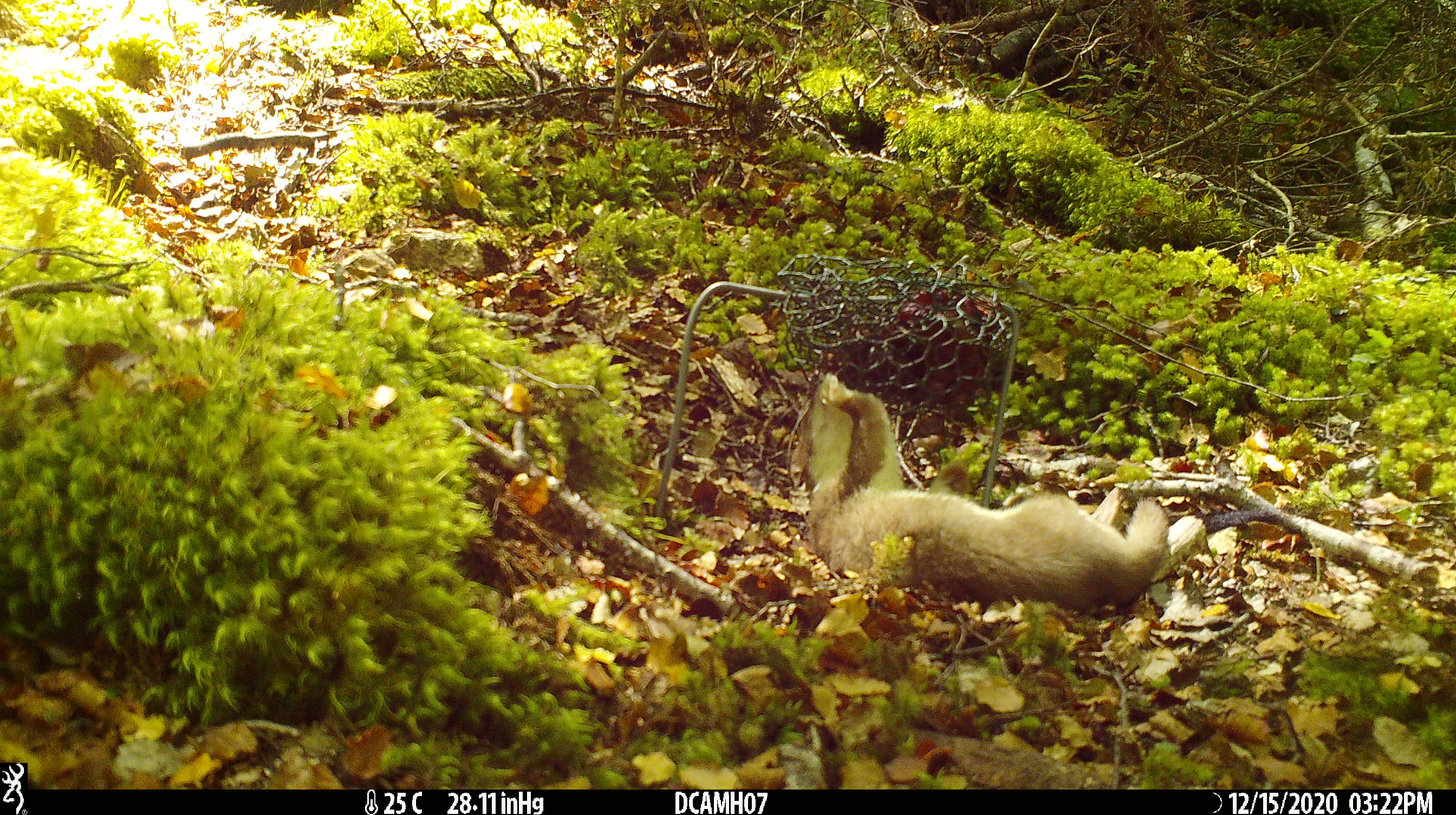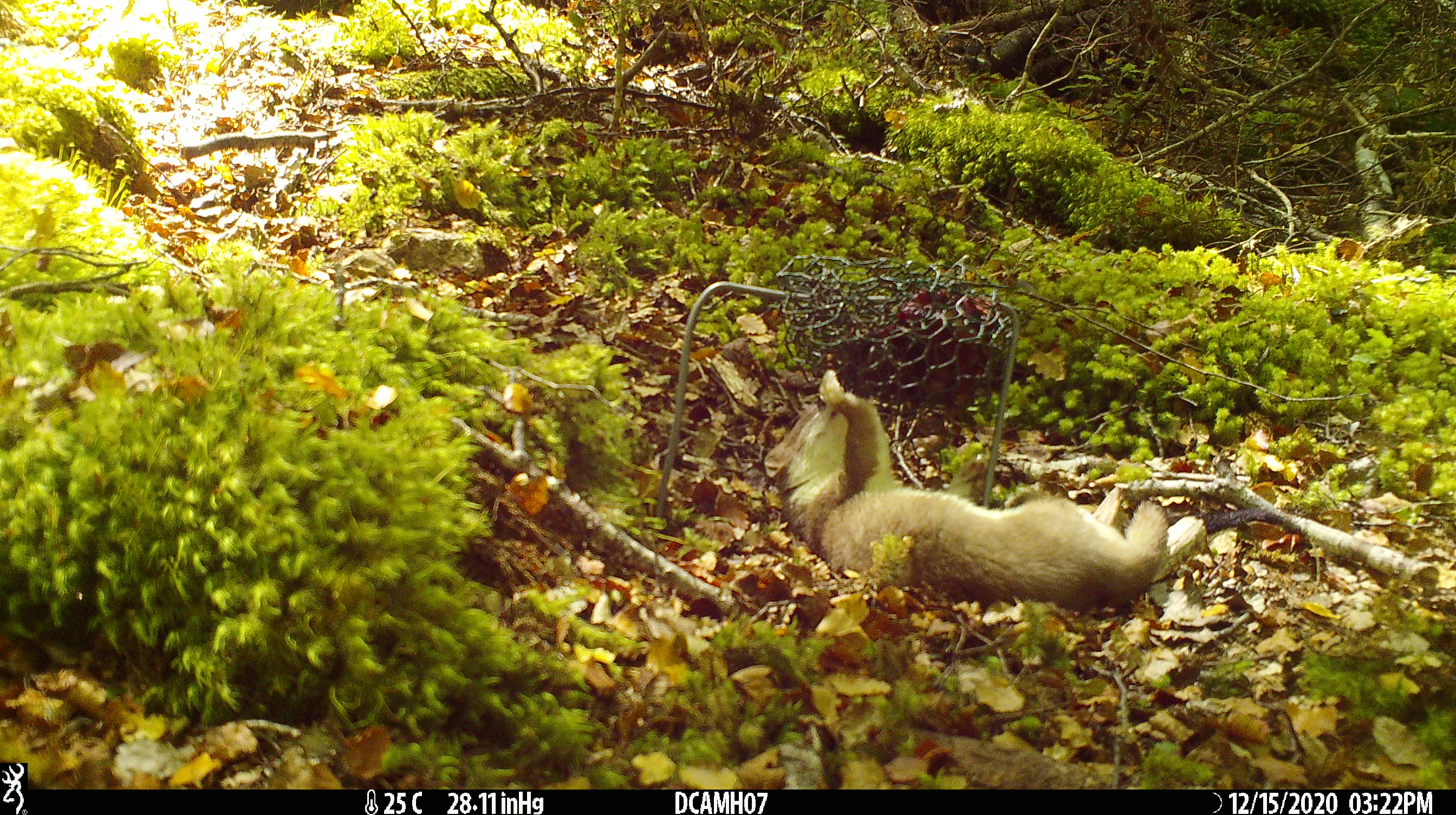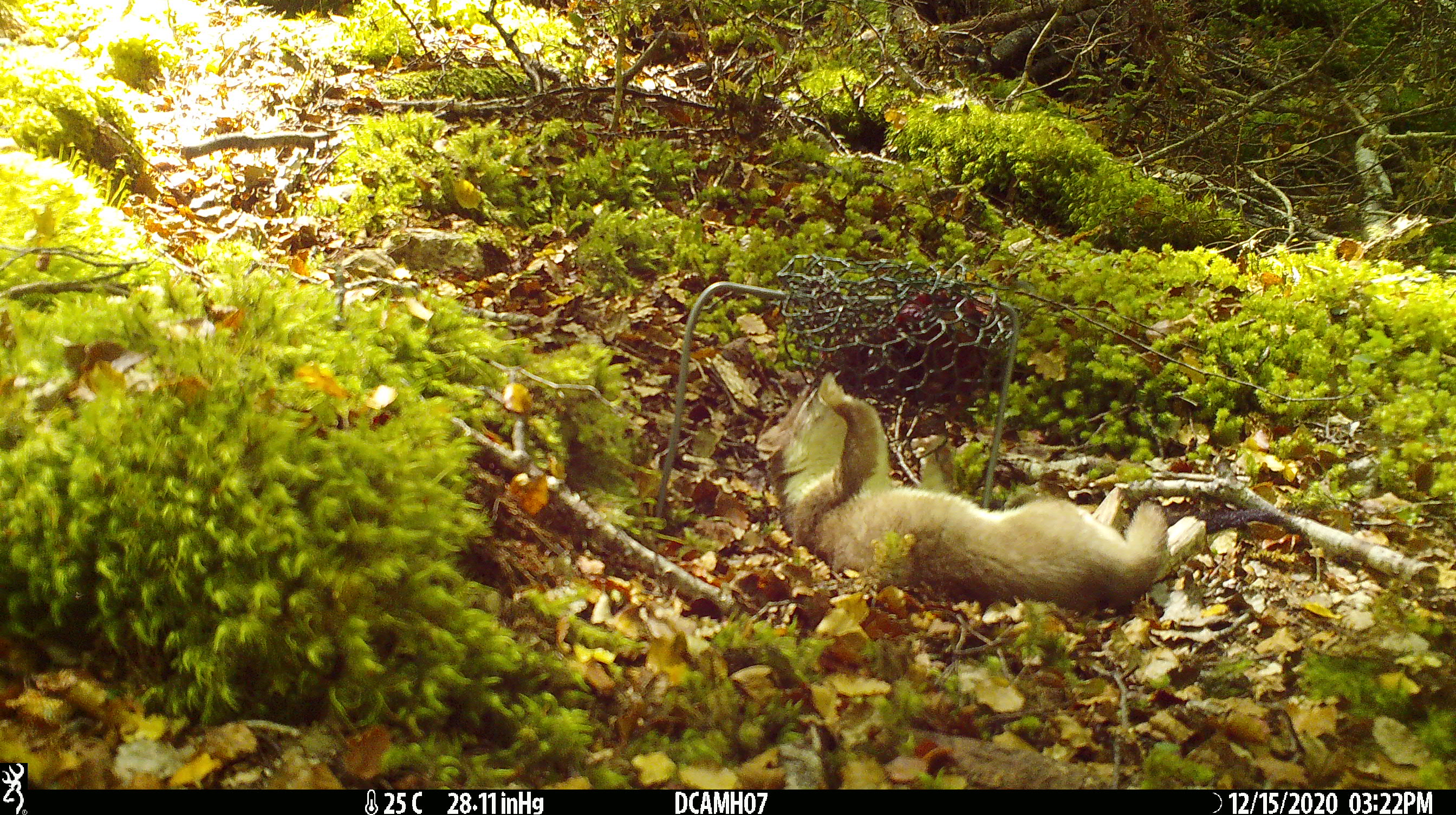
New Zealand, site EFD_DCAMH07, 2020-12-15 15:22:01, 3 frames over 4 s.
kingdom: Animalia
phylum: Chordata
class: Mammalia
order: Carnivora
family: Mustelidae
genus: Mustela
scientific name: Mustela erminea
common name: stoat